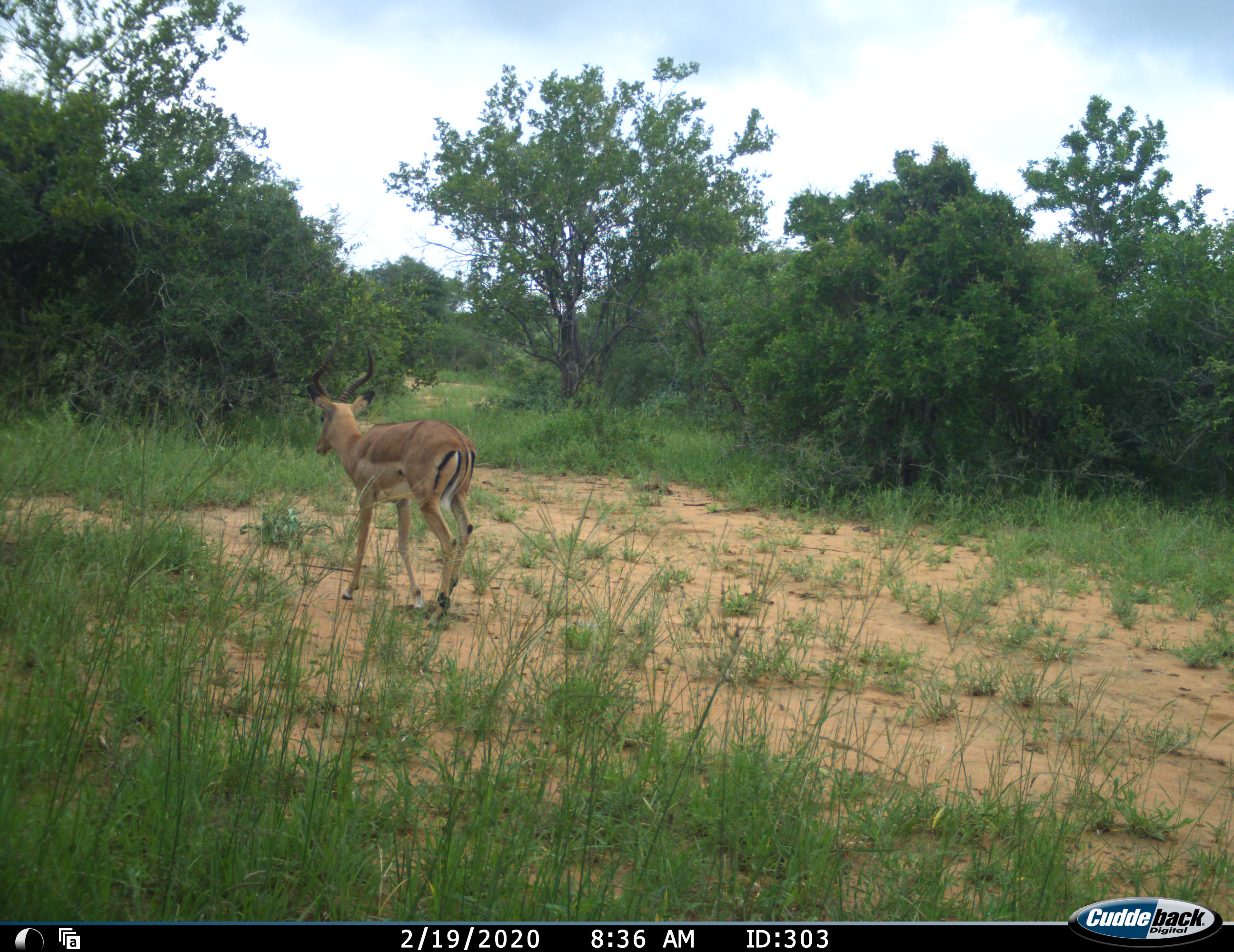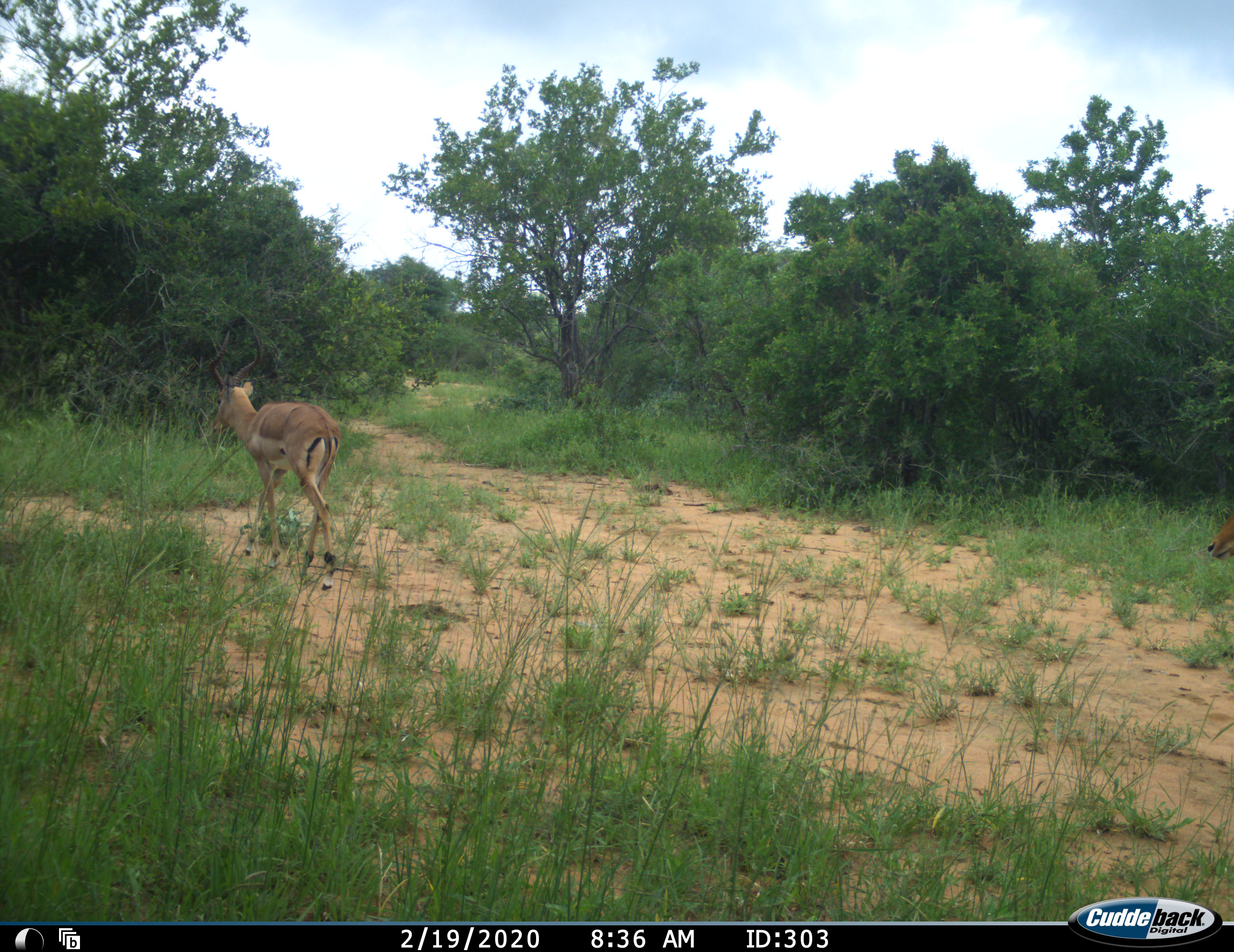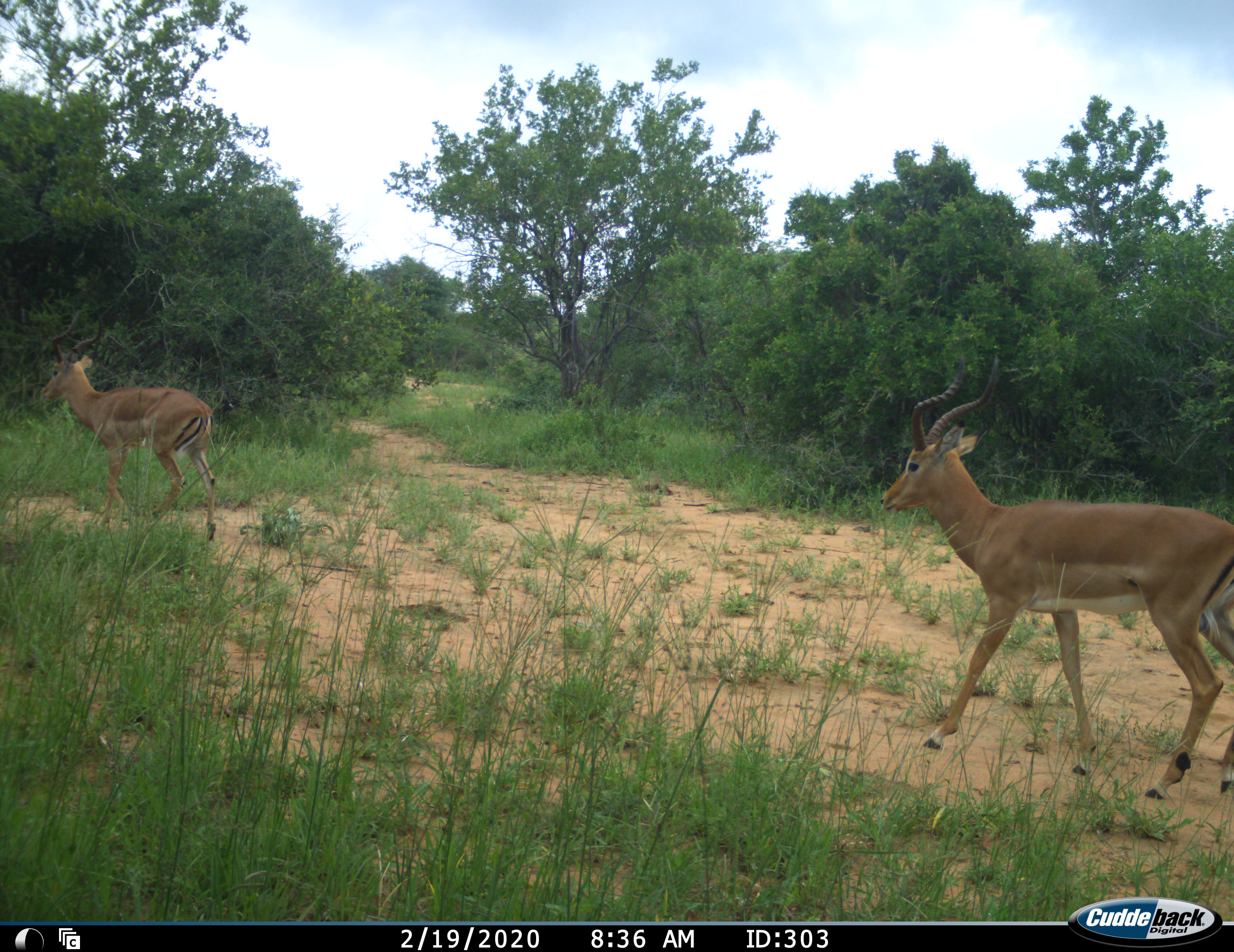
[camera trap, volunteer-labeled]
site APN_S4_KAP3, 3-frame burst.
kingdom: Animalia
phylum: Chordata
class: Mammalia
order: Artiodactyla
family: Bovidae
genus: Aepyceros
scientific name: Aepyceros melampus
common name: impala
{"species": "impala (Aepyceros melampus)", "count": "2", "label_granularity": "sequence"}